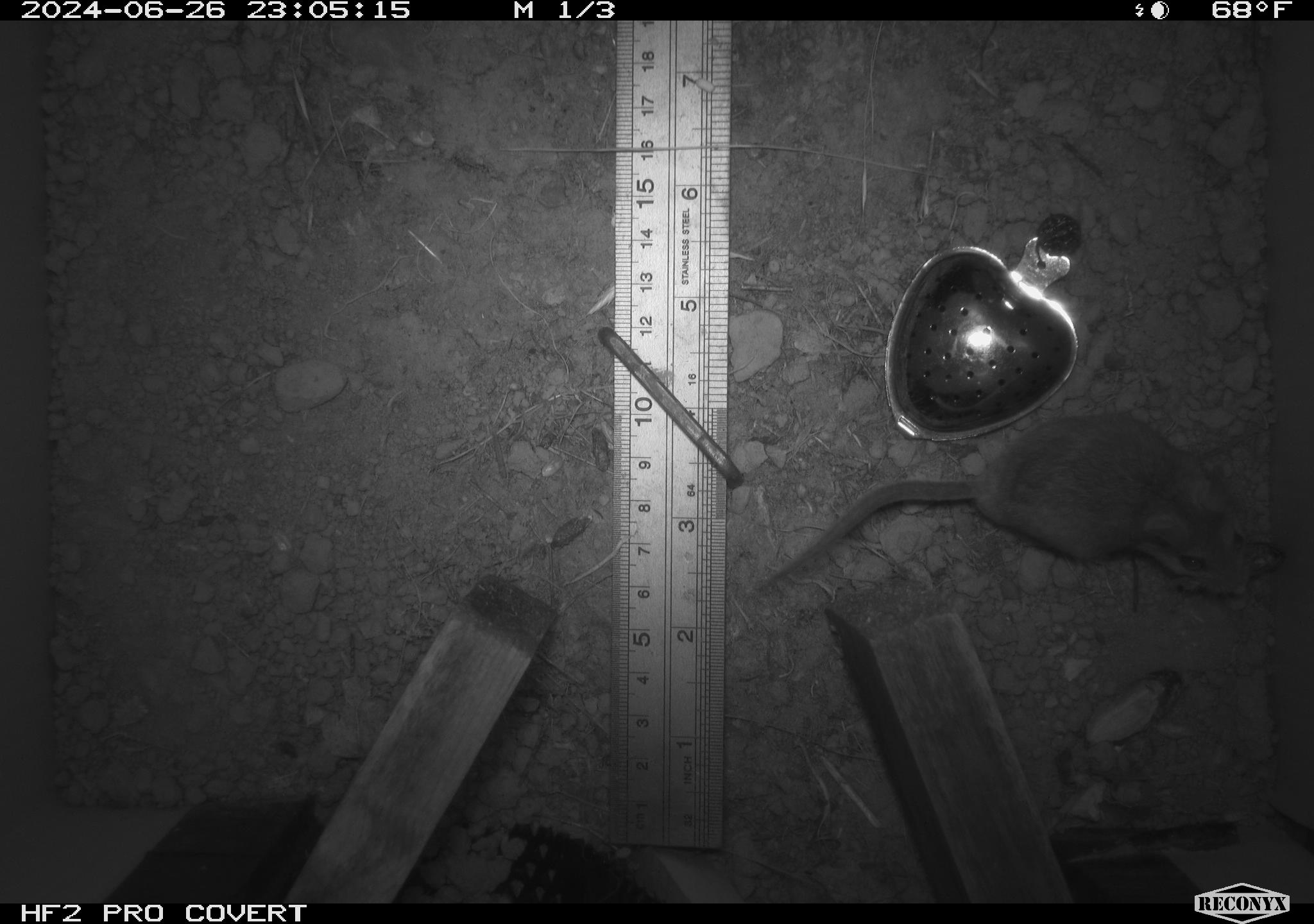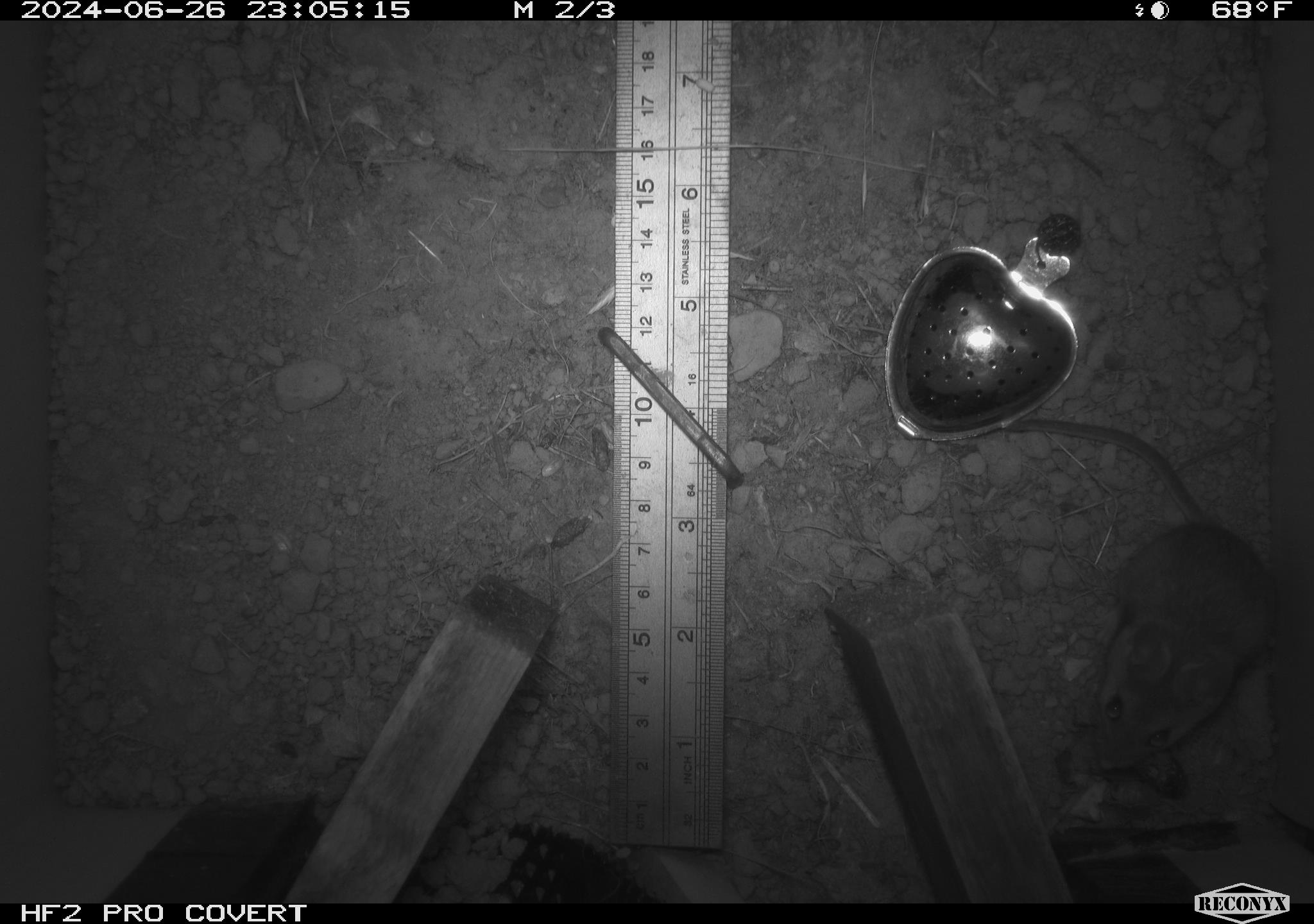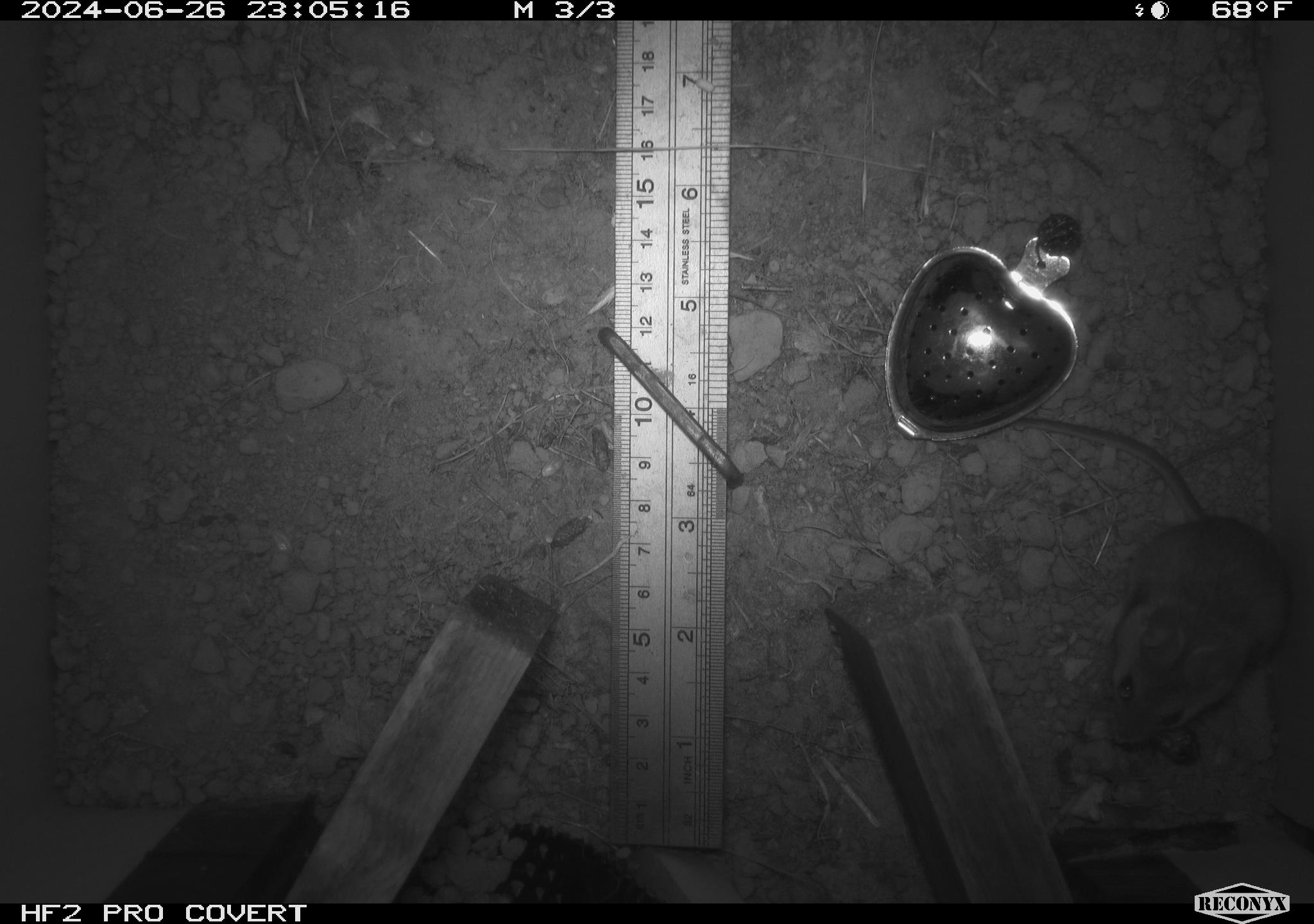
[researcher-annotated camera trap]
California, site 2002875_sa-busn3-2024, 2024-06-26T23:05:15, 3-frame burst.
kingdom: Animalia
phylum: Chordata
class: Mammalia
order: Rodentia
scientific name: Rodentia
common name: mouse species